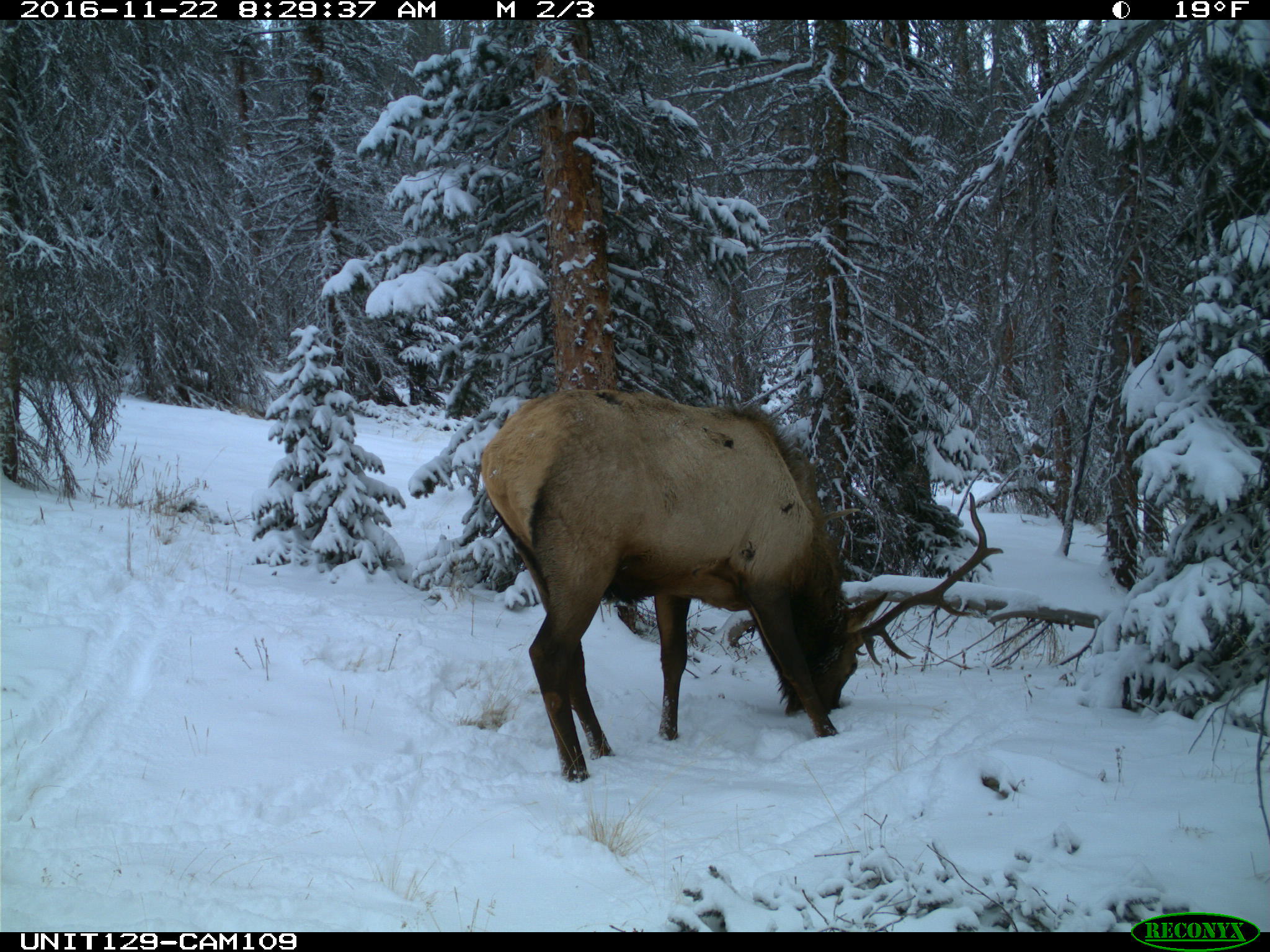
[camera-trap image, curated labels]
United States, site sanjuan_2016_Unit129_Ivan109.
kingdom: Animalia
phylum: Chordata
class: Mammalia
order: Artiodactyla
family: Cervidae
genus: Cervus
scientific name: Cervus elaphus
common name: red deer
Cervus elaphus (red deer).